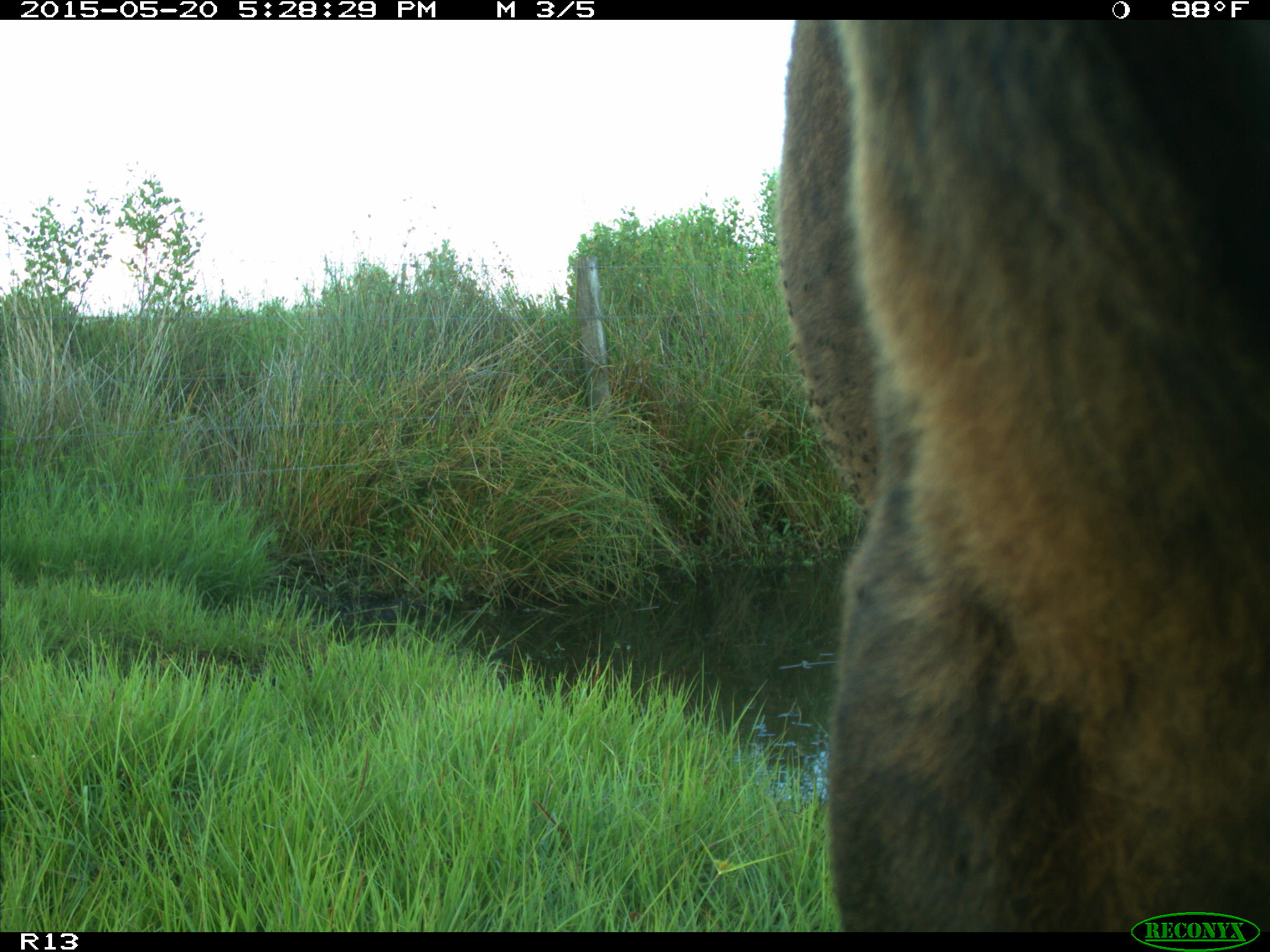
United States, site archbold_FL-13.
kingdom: Animalia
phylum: Chordata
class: Mammalia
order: Artiodactyla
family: Bovidae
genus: Bos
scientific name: Bos taurus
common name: domestic cow